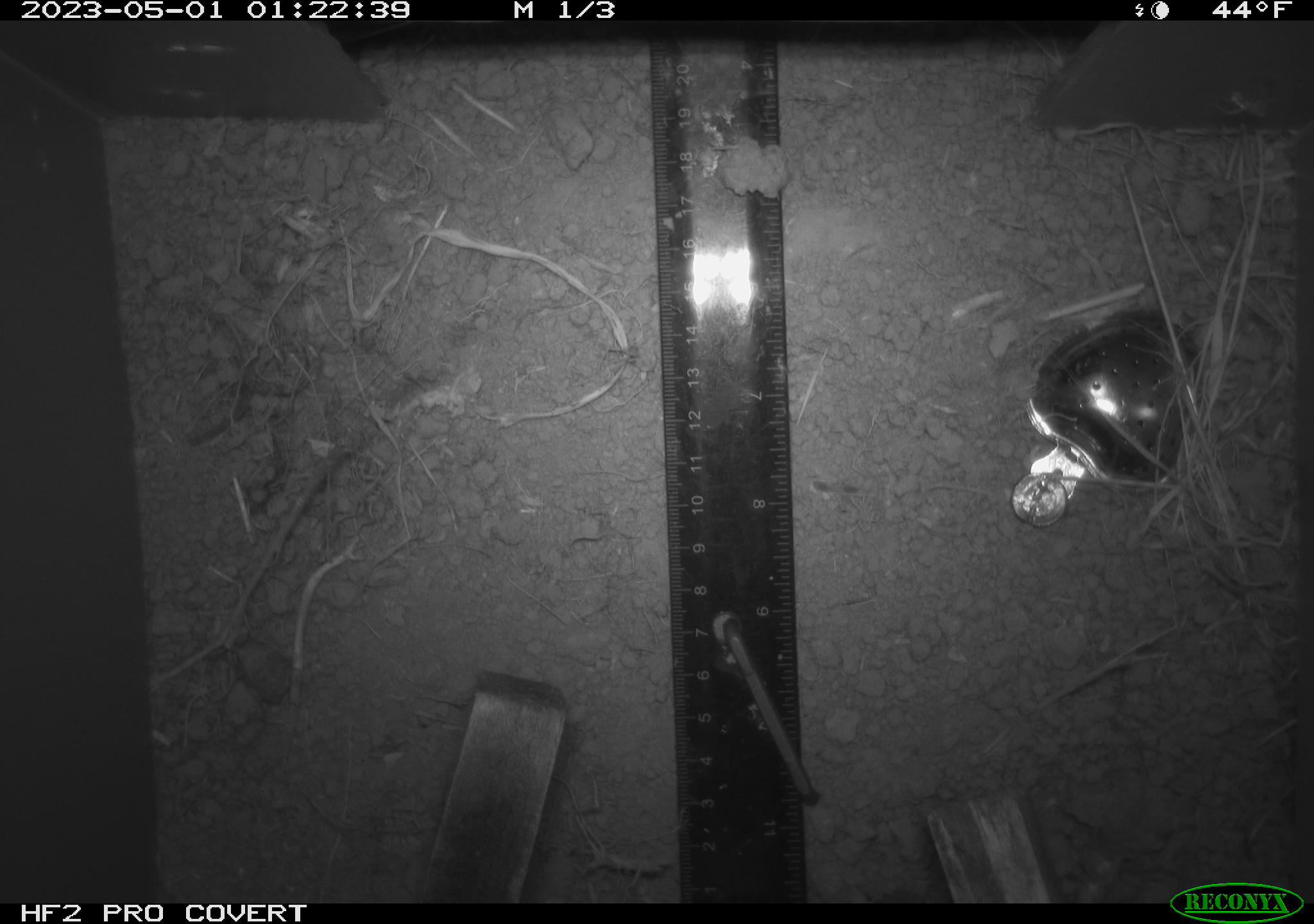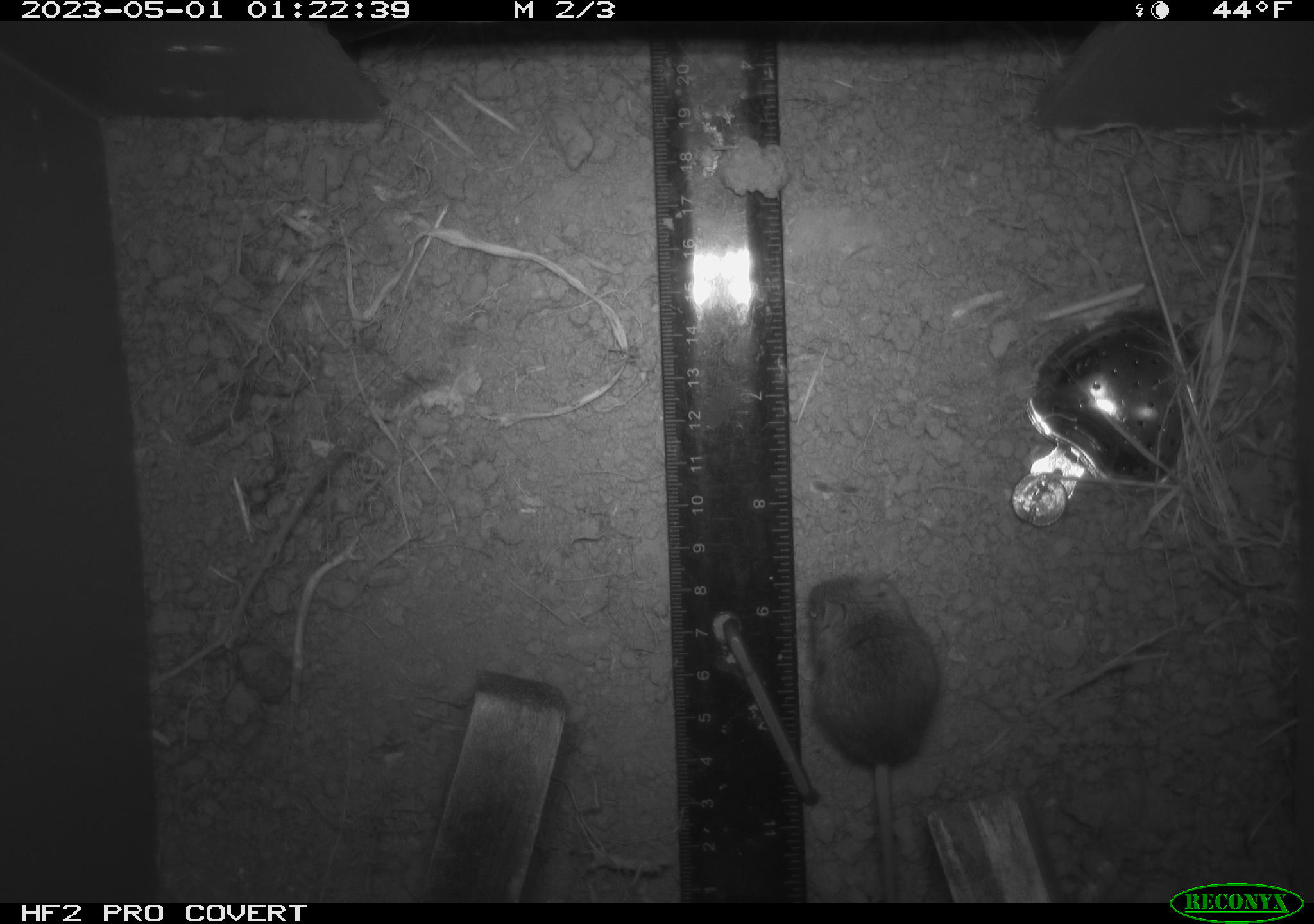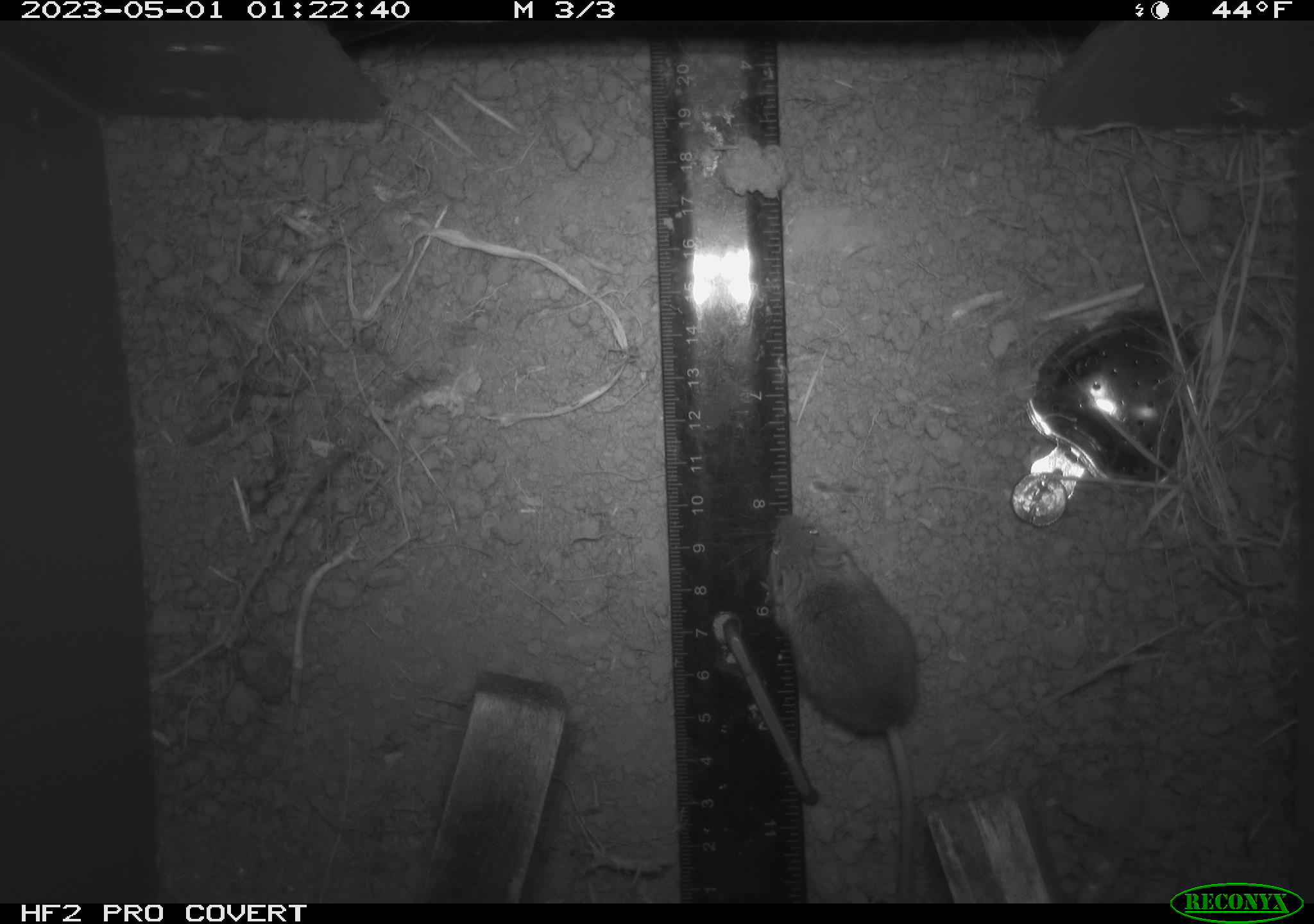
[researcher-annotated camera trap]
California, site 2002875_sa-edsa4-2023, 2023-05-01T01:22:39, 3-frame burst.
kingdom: Animalia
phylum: Chordata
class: Mammalia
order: Rodentia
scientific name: Rodentia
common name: mouse species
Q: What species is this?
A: Mouse species (Rodentia).